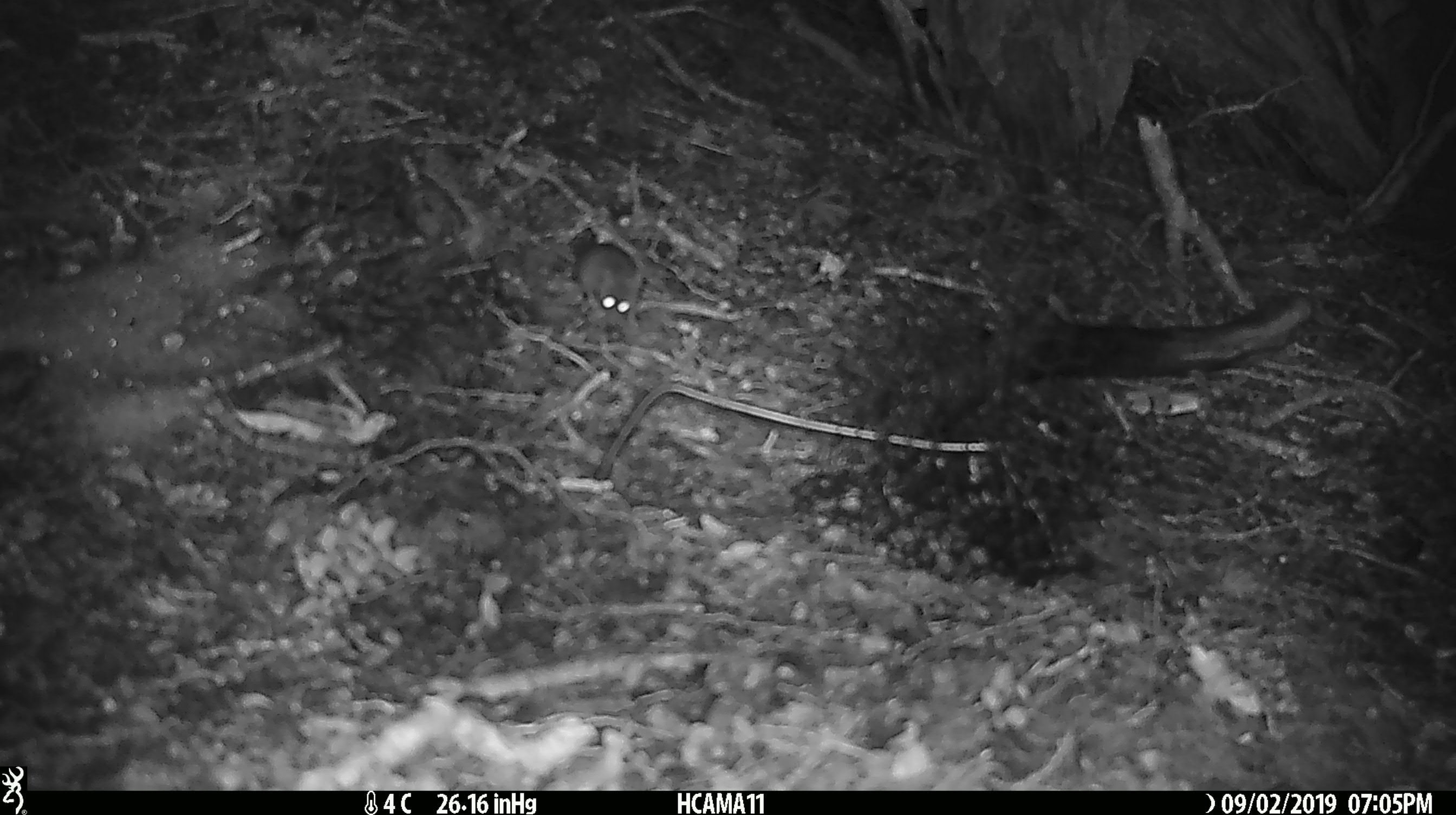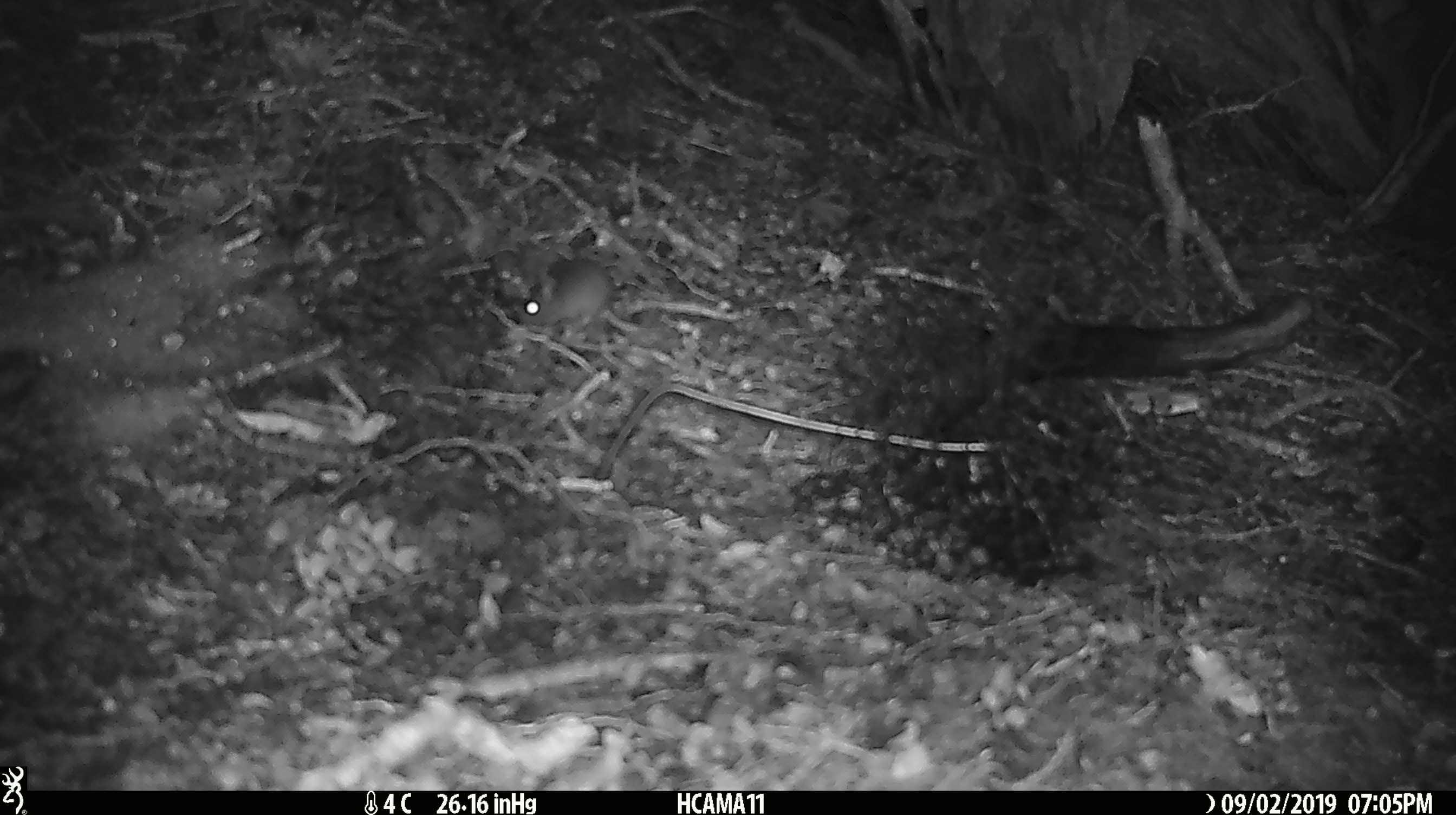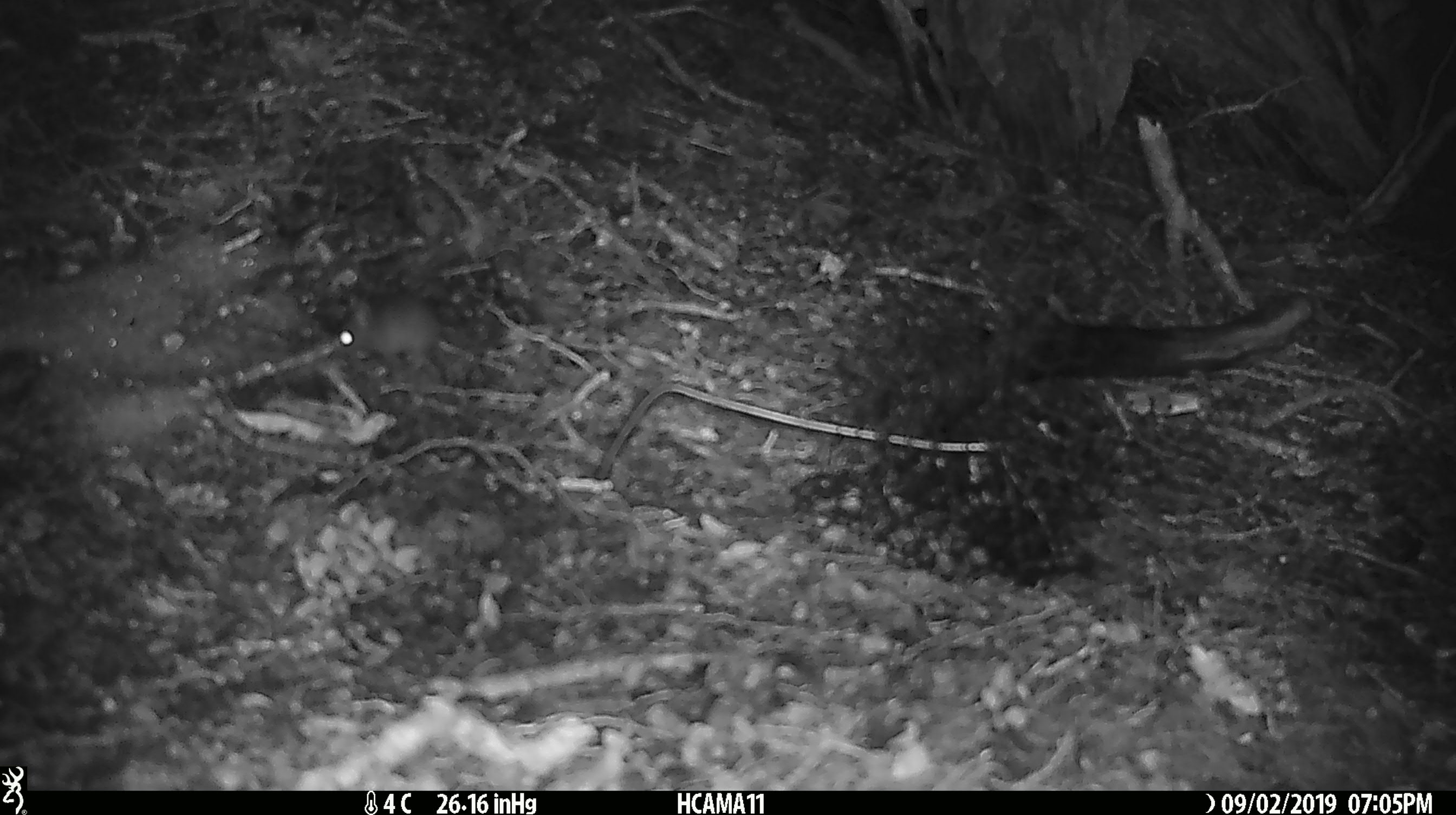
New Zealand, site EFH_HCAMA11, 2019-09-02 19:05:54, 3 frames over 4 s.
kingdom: Animalia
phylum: Chordata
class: Mammalia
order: Rodentia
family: Muridae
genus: Mus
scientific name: Mus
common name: mouse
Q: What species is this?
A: Mouse (Mus).